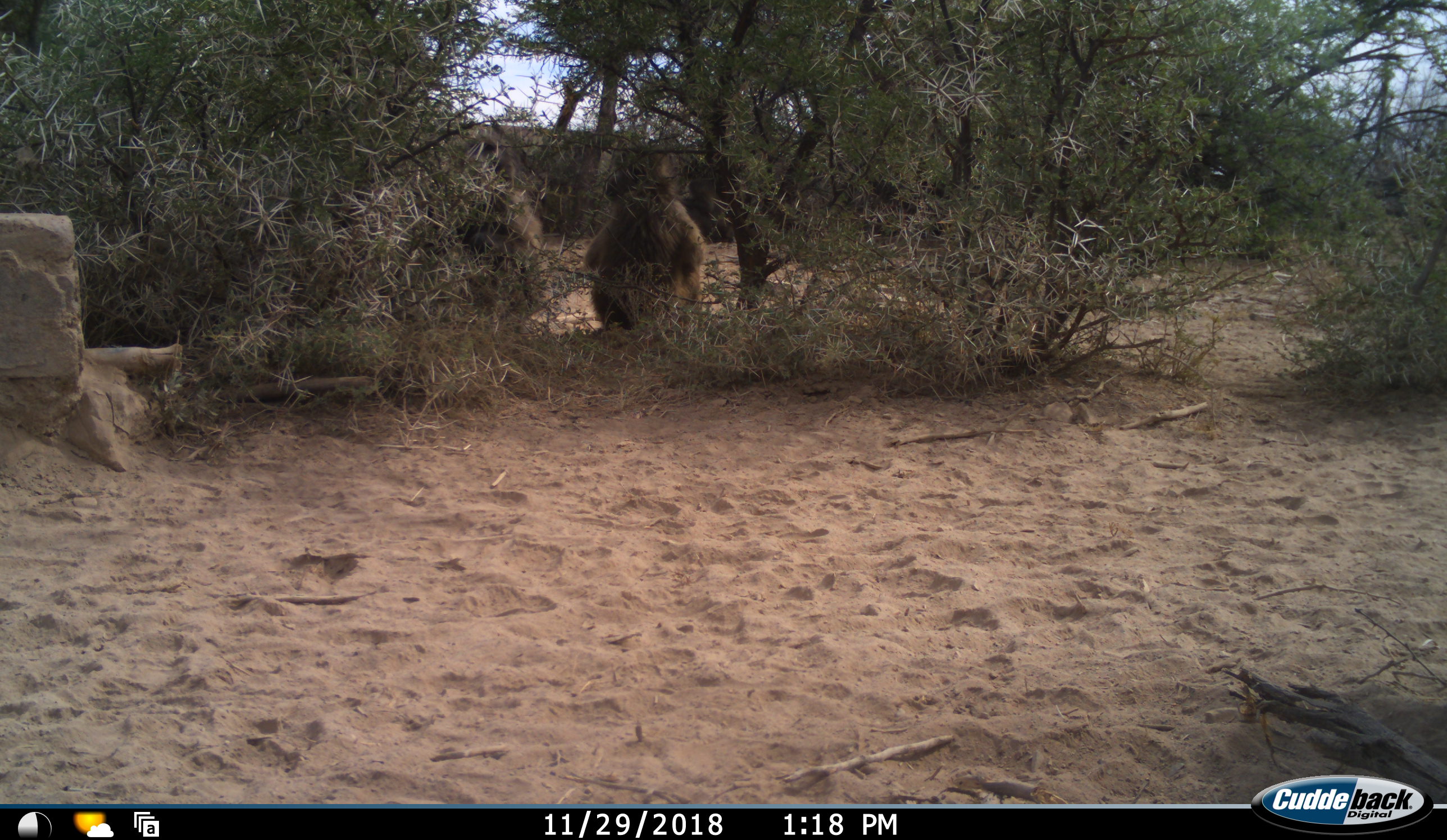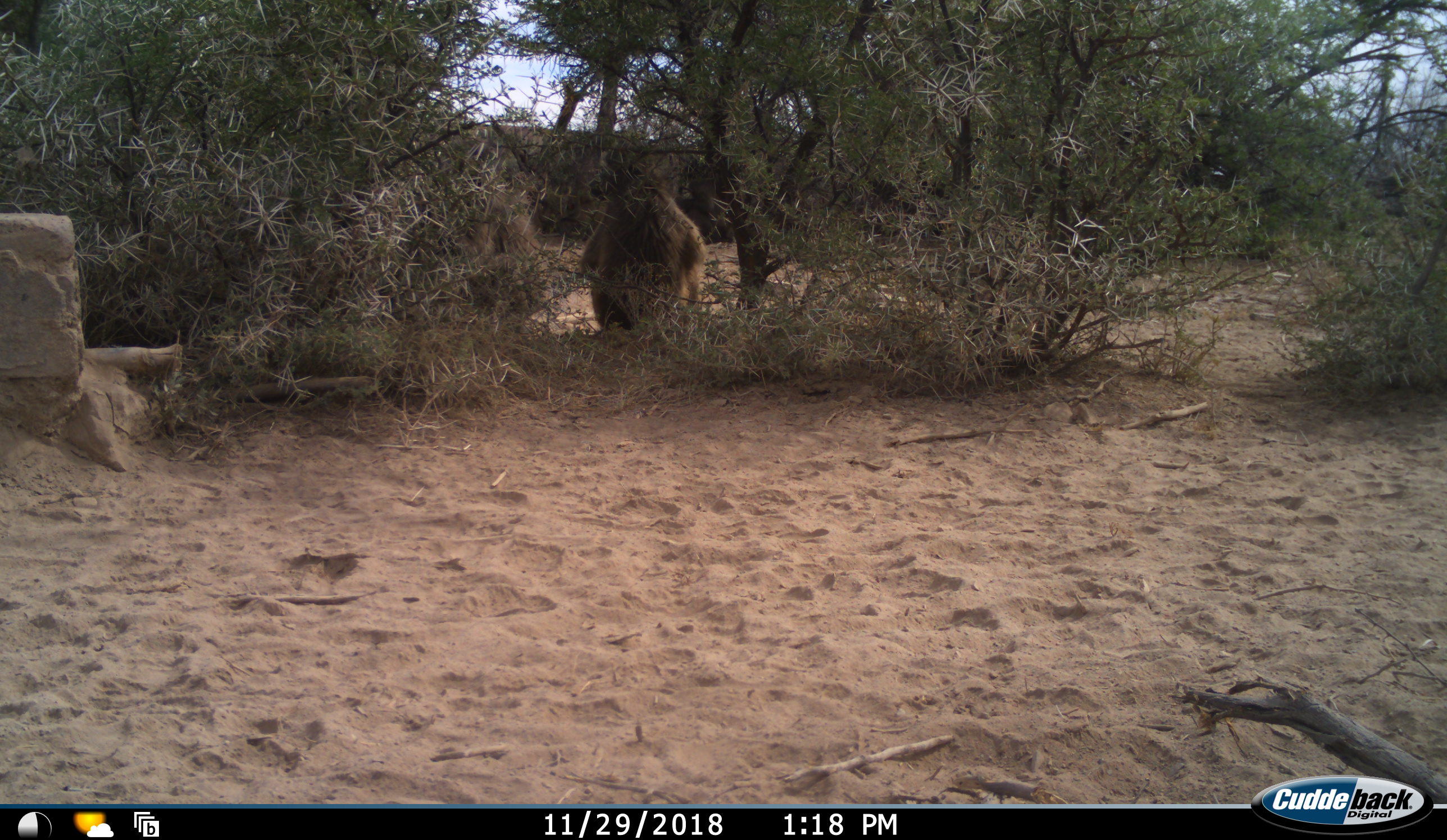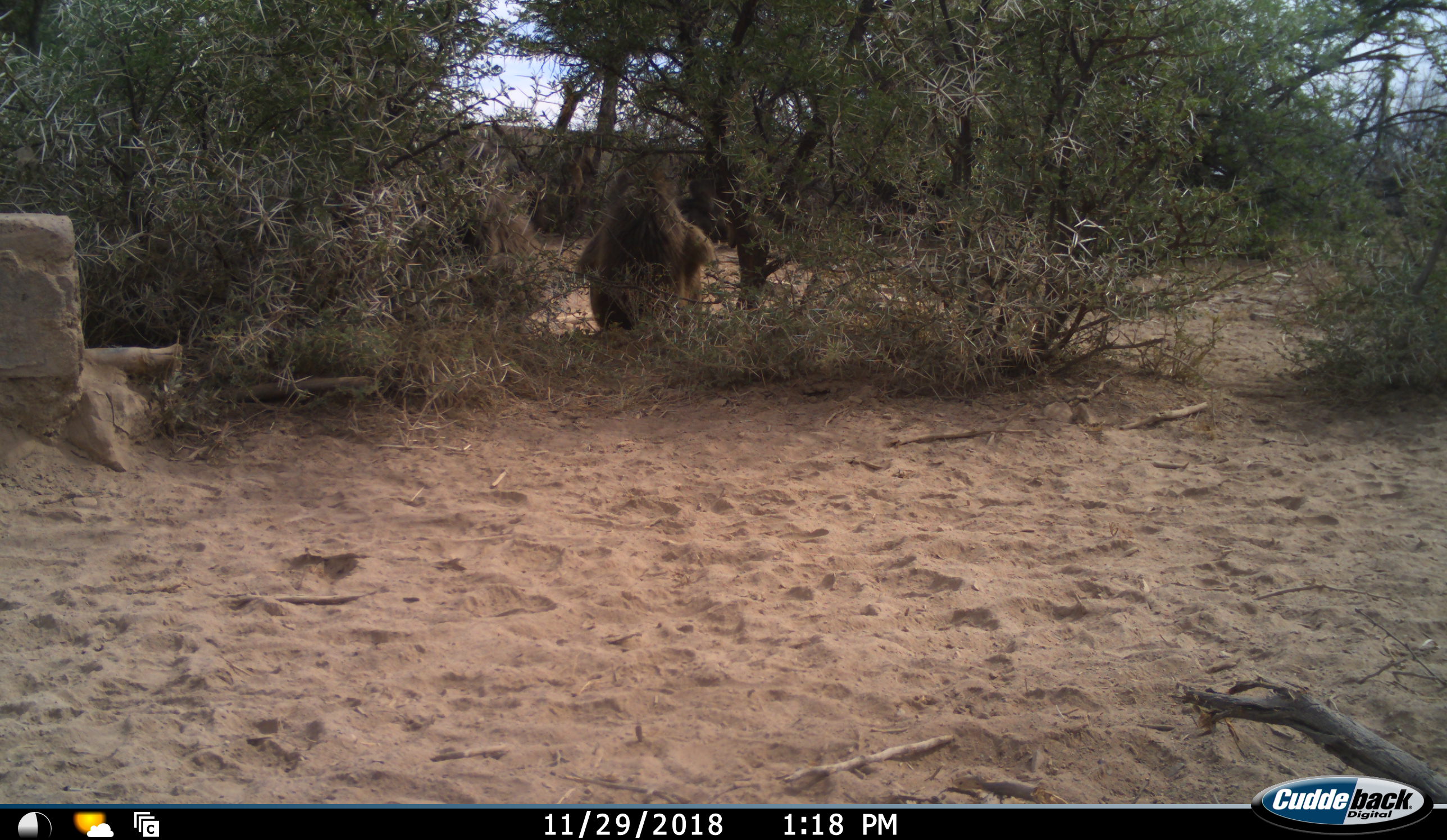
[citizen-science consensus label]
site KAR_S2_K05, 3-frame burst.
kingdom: Animalia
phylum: Chordata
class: Mammalia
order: Primates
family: Cercopithecidae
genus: Papio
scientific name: Papio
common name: baboon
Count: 2.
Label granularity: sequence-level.